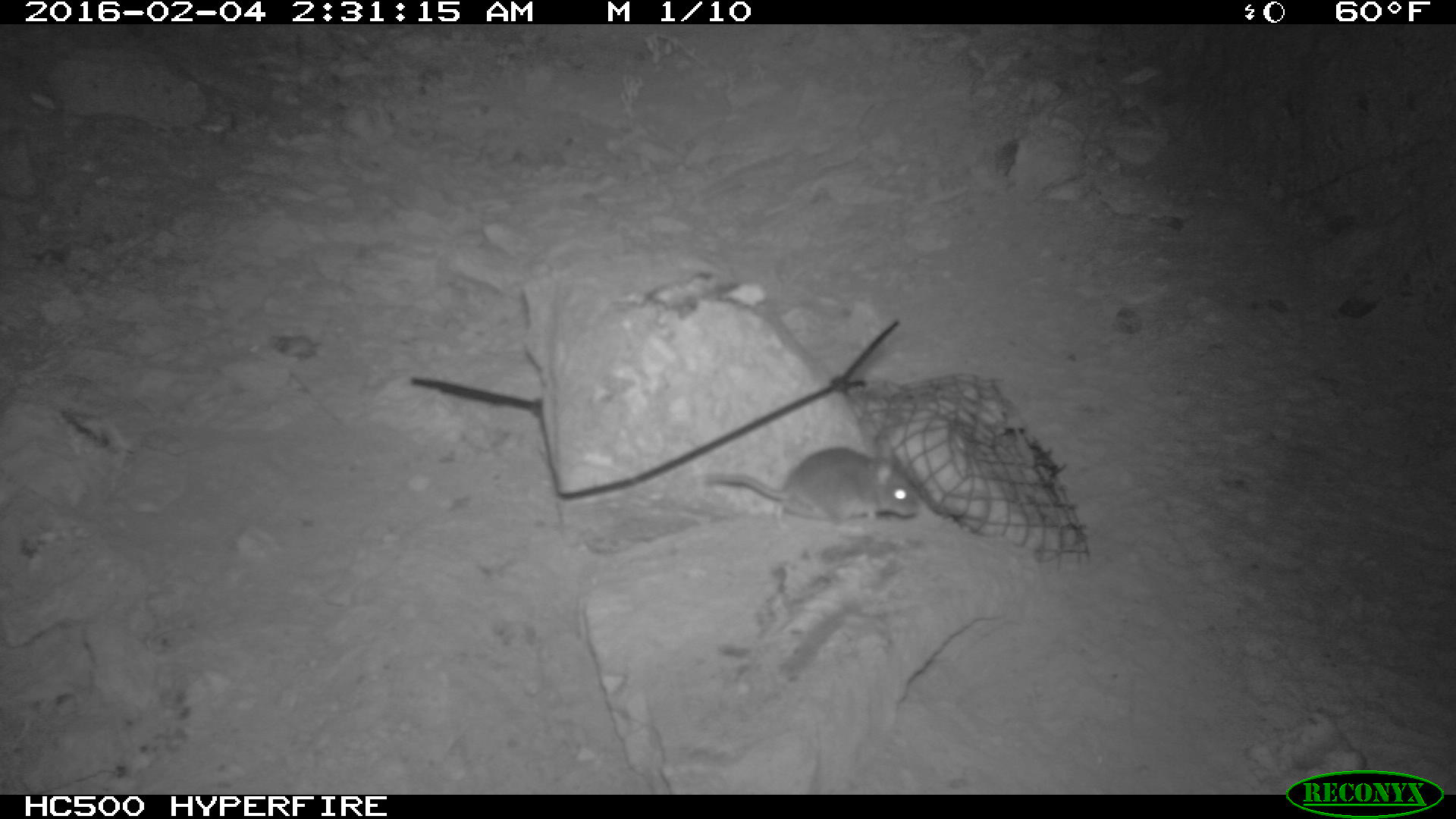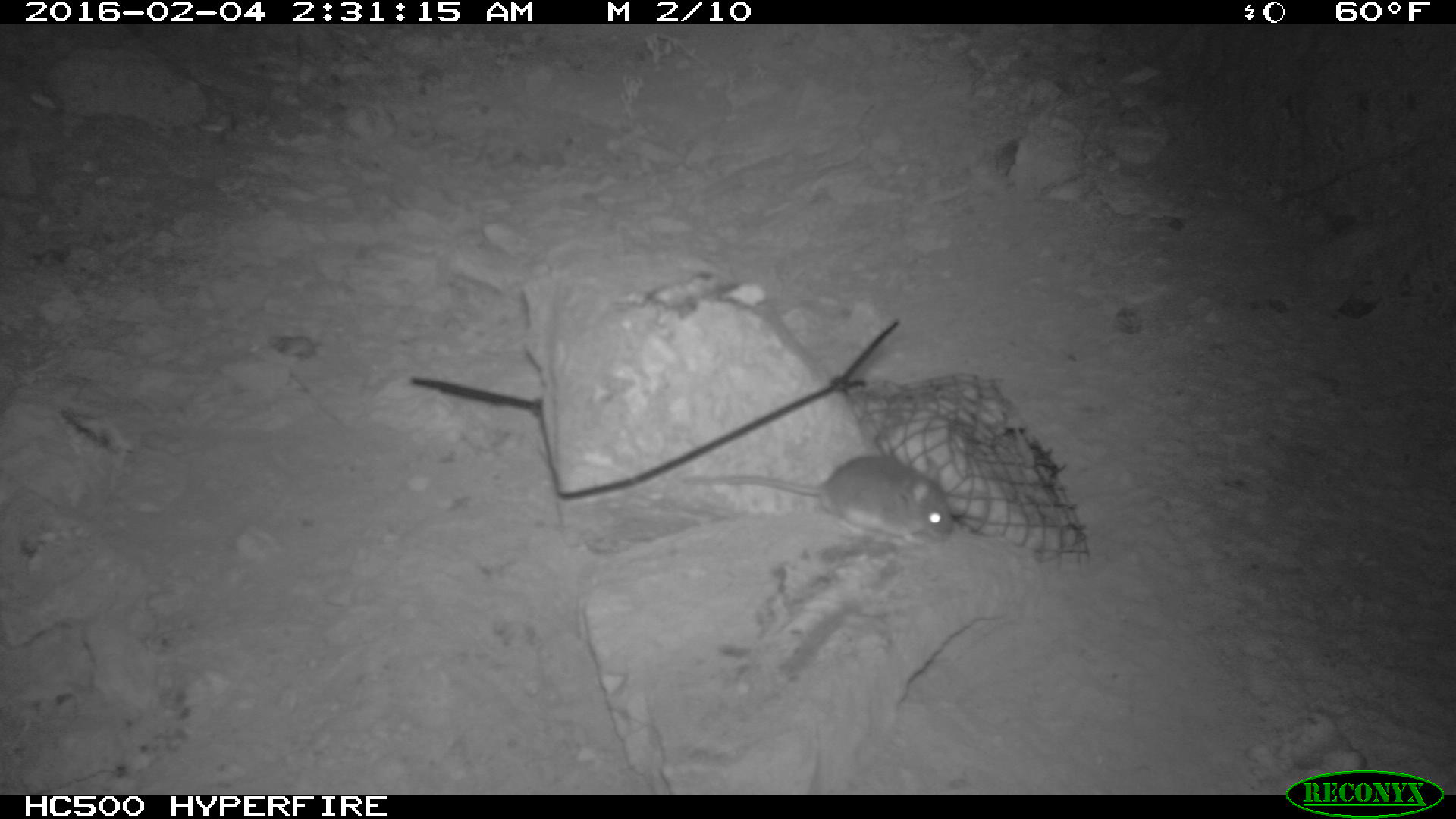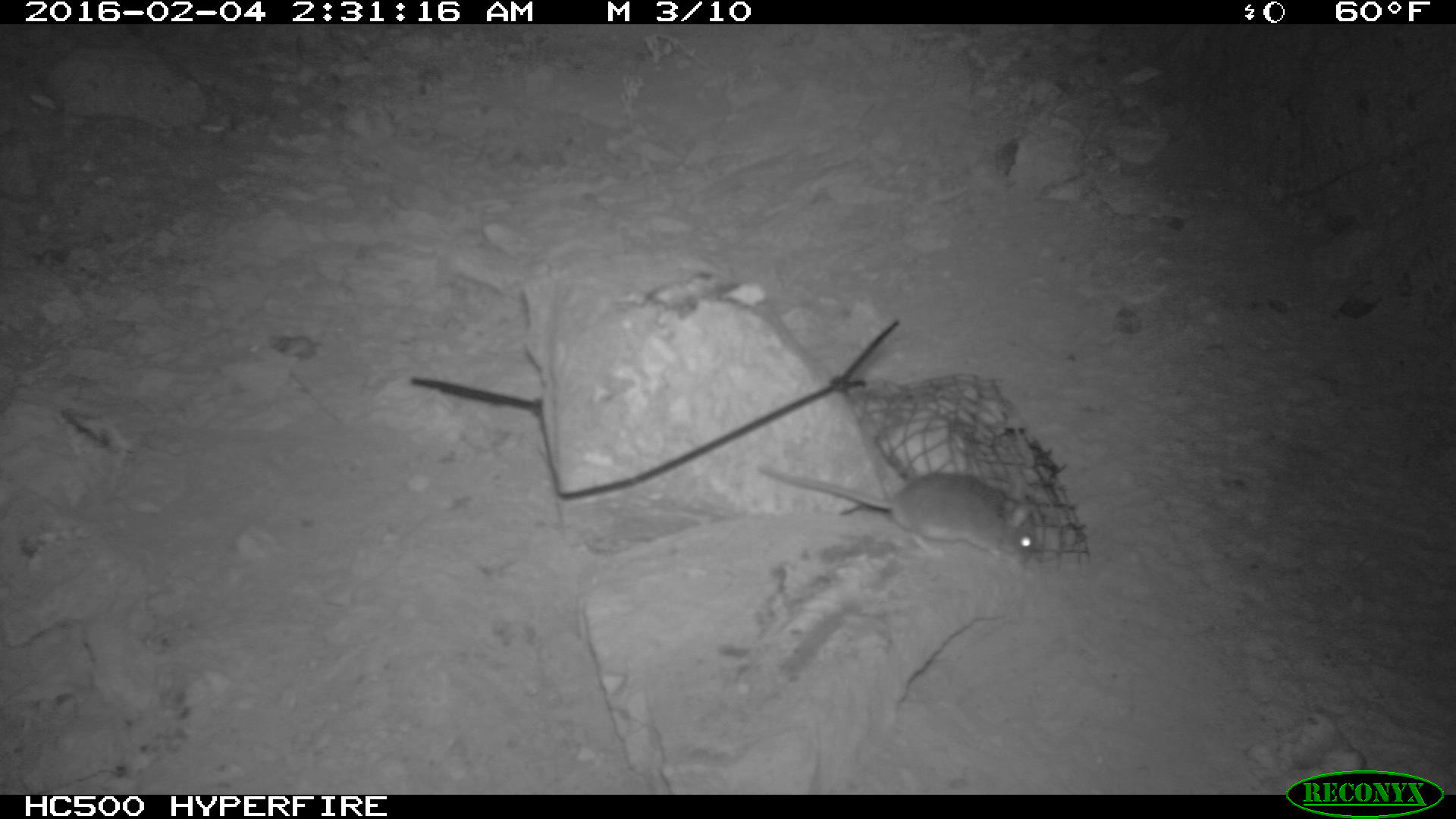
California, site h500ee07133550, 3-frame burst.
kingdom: Animalia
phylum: Chordata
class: Mammalia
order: Rodentia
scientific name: Rodentia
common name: rodent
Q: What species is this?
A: Rodent (Rodentia).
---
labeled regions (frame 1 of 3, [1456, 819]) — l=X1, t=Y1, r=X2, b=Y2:
rodent: l=704, t=446, r=918, b=522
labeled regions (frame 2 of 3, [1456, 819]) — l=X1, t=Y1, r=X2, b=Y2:
rodent: l=680, t=455, r=954, b=545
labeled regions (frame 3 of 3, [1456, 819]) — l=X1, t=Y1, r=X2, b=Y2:
rodent: l=755, t=460, r=1037, b=581